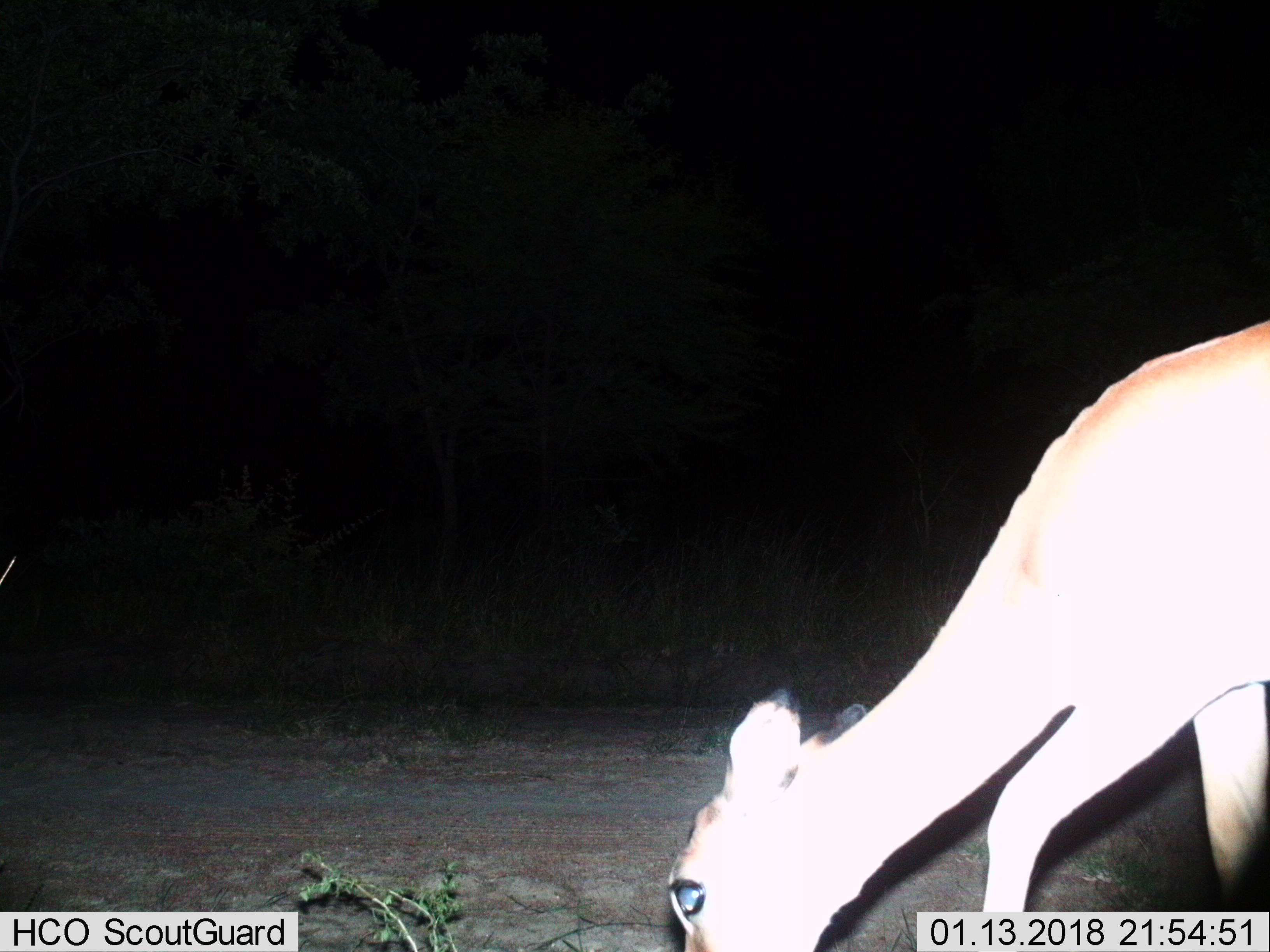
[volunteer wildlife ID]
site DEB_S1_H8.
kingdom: Animalia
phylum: Chordata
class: Mammalia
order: Artiodactyla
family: Bovidae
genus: Aepyceros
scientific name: Aepyceros melampus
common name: impala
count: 1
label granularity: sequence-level